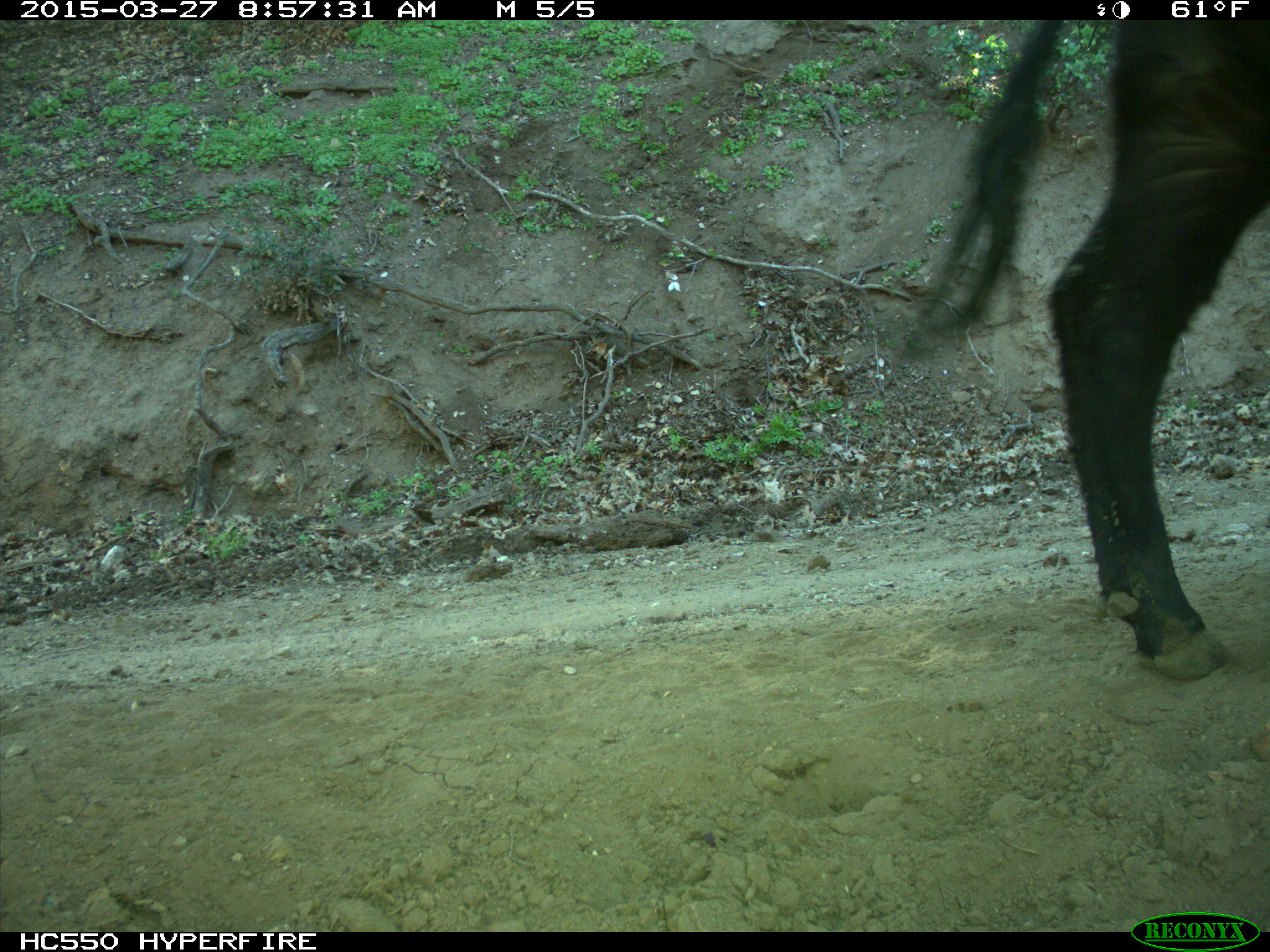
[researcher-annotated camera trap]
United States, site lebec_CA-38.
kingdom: Animalia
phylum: Chordata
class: Mammalia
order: Artiodactyla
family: Bovidae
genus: Bos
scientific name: Bos taurus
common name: domestic cow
Bos taurus (domestic cow).